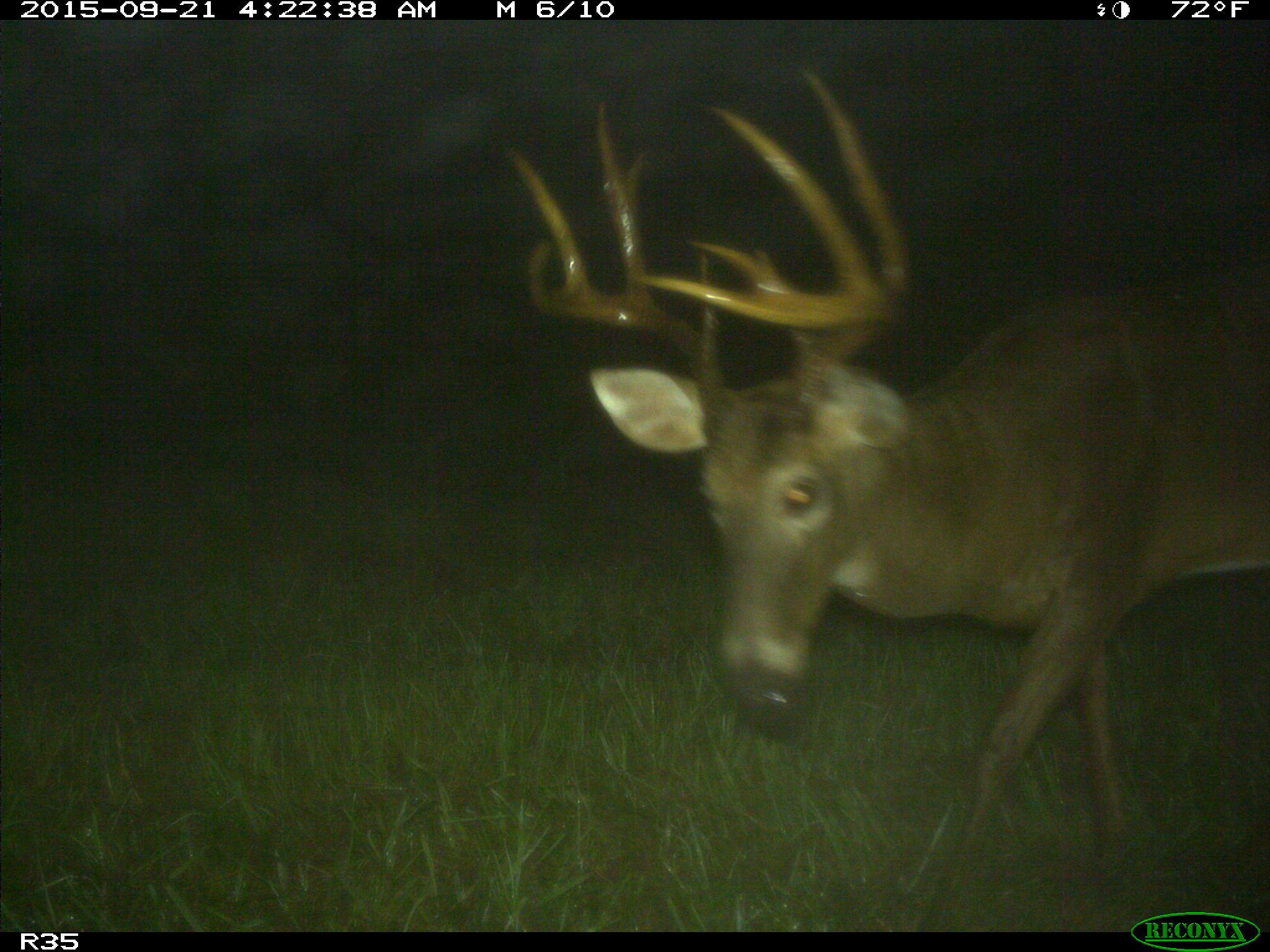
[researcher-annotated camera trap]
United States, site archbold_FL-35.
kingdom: Animalia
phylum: Chordata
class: Mammalia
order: Artiodactyla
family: Cervidae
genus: Odocoileus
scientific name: Odocoileus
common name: deer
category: unidentified deer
Unidentified deer (deer) (Odocoileus).